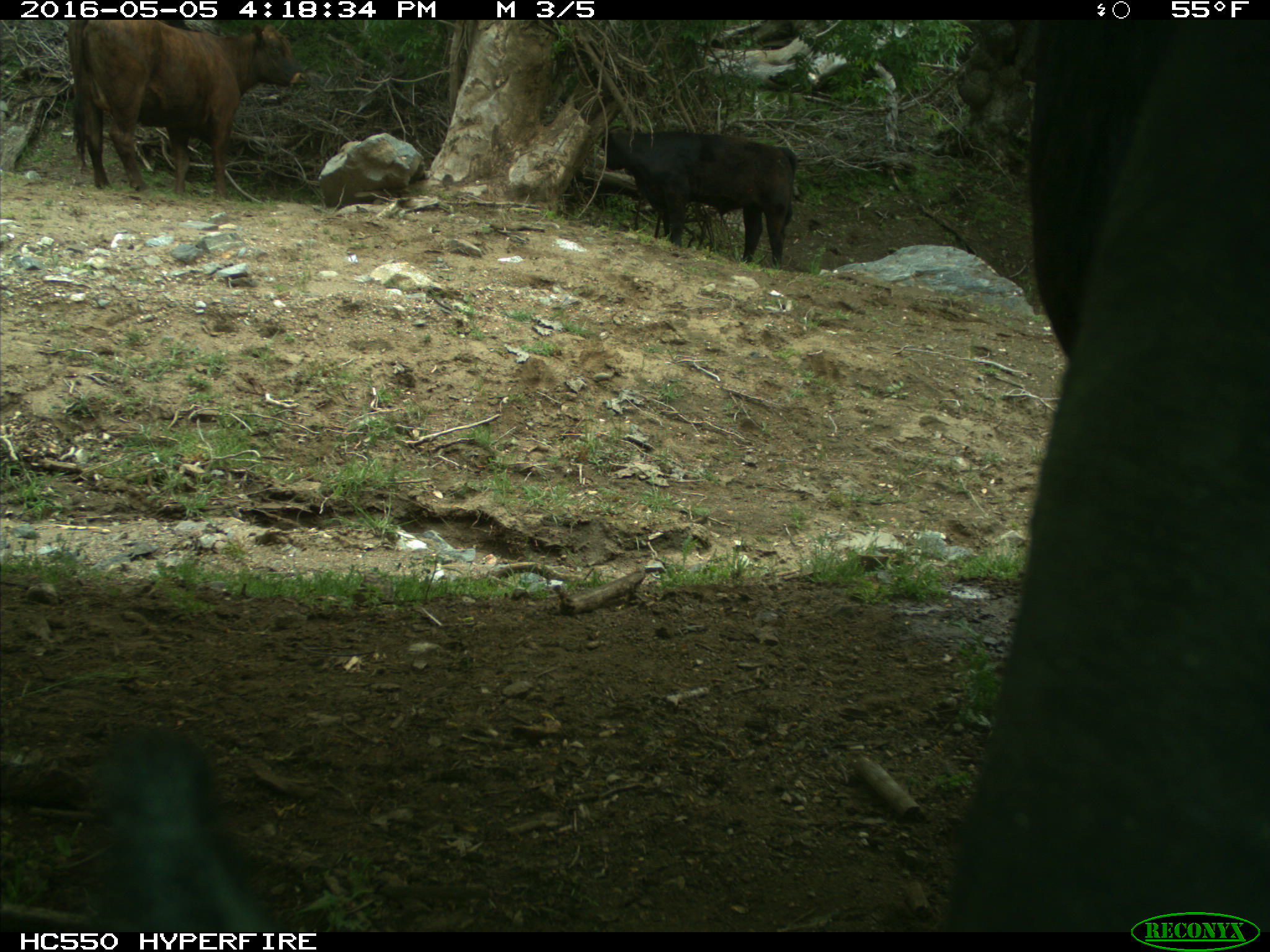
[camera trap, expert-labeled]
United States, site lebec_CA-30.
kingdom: Animalia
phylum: Chordata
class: Mammalia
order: Artiodactyla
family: Bovidae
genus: Bos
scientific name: Bos taurus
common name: domestic cow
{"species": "Bos taurus (domestic cow)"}